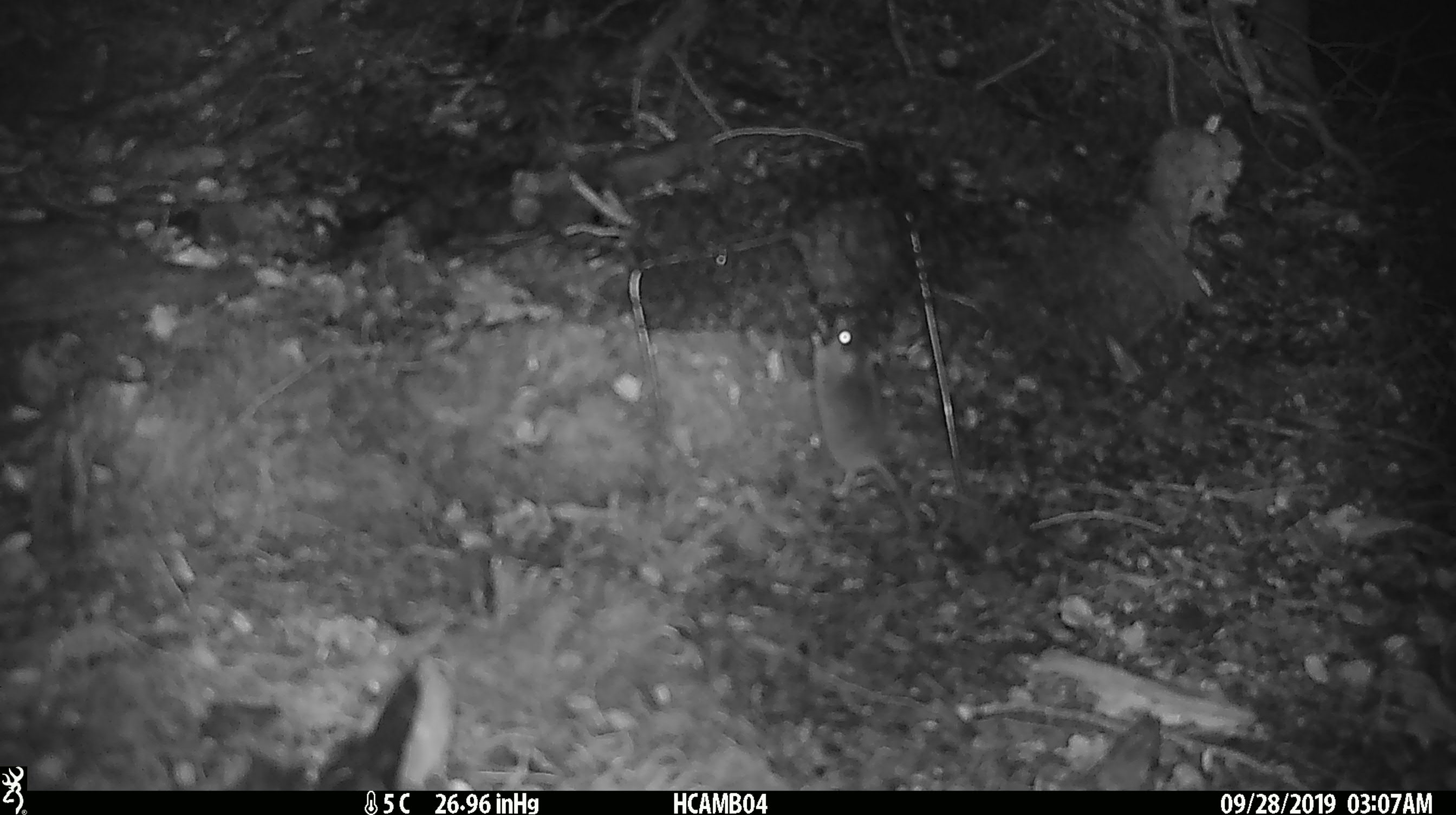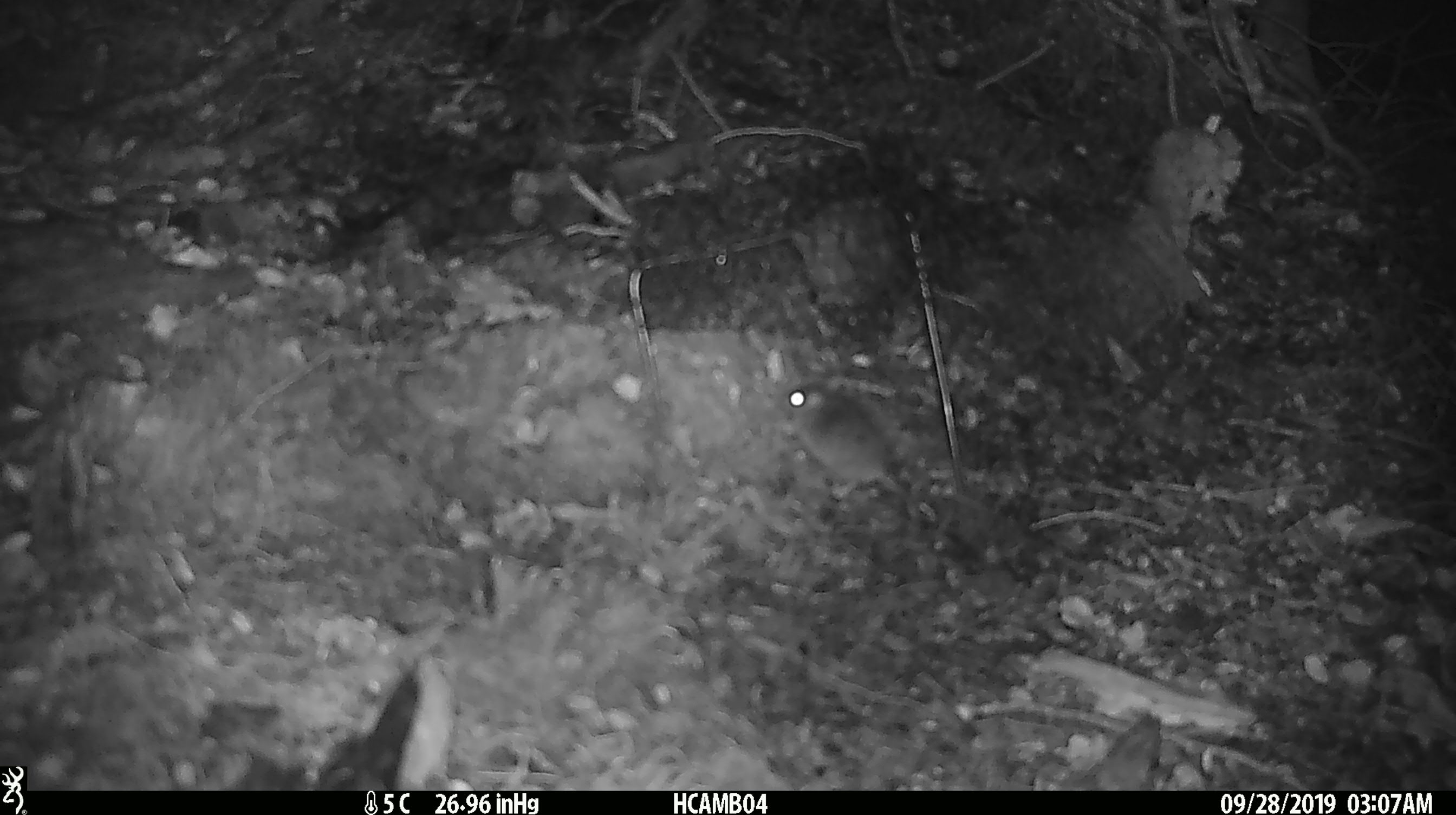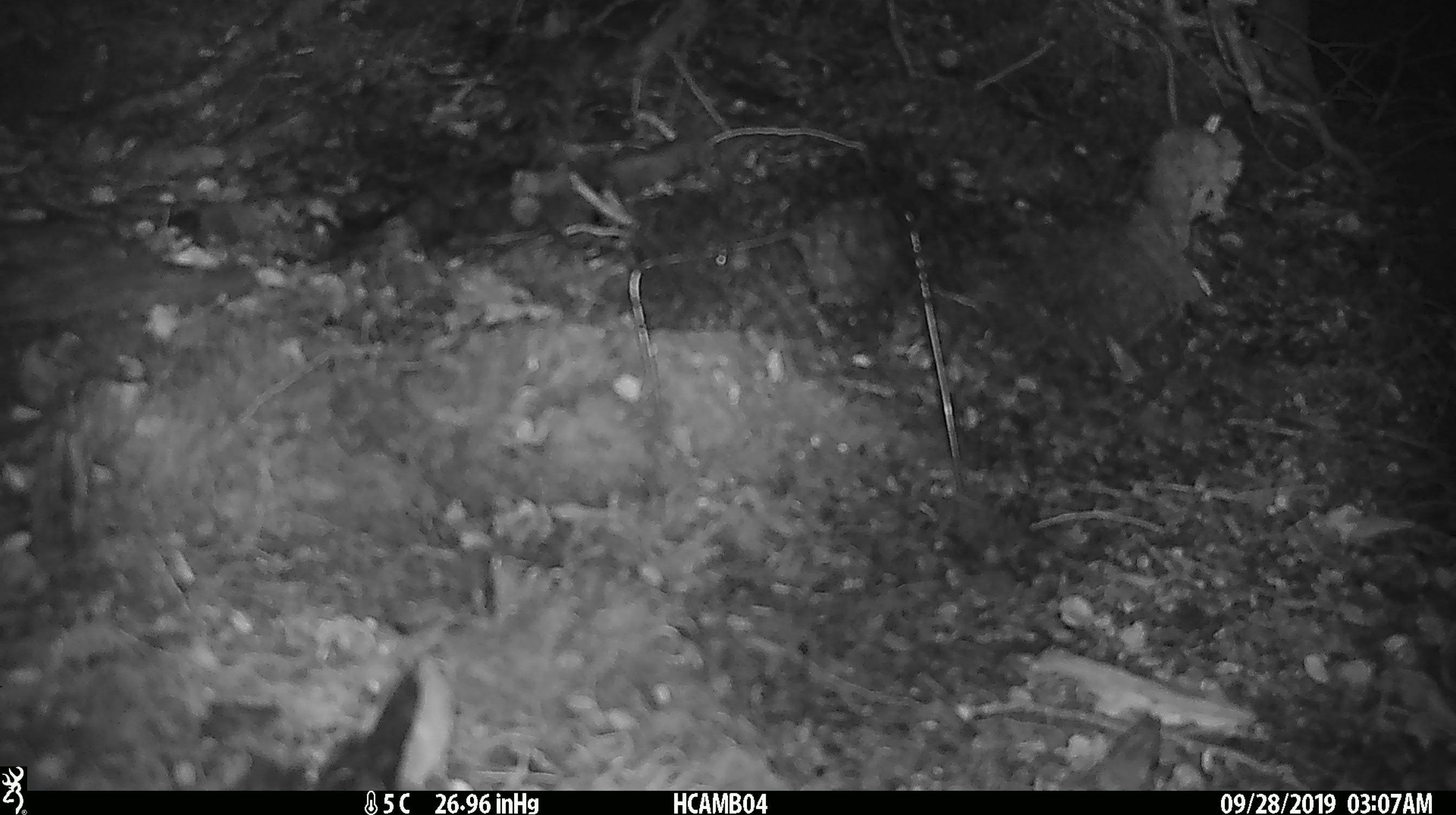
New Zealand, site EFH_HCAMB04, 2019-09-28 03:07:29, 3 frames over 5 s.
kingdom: Animalia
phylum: Chordata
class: Mammalia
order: Rodentia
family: Muridae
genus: Mus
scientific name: Mus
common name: mouse